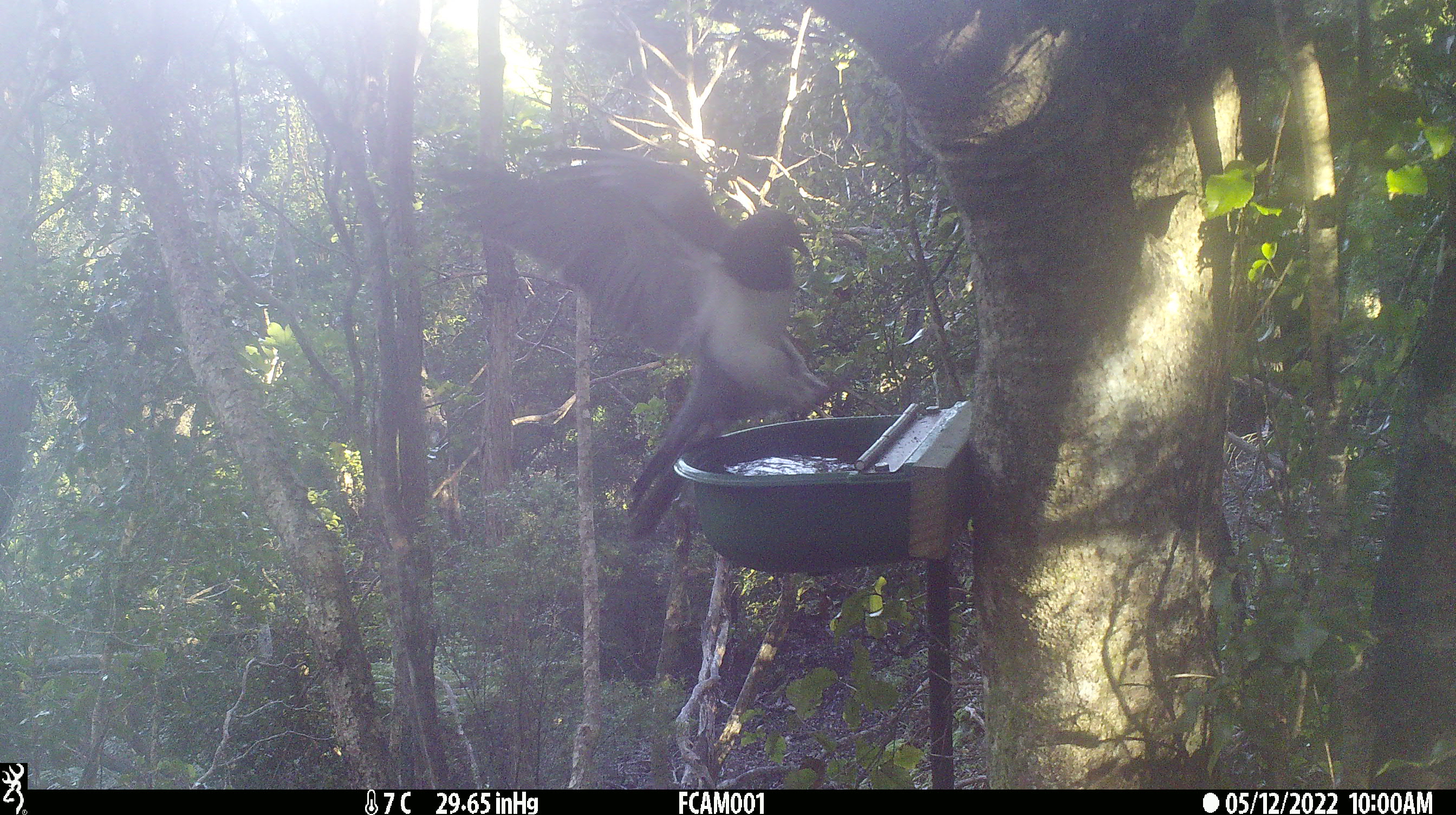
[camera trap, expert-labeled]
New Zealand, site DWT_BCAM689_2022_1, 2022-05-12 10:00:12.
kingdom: Animalia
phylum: Chordata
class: Aves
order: Columbiformes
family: Columbidae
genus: Hemiphaga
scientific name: Hemiphaga novaeseelandiae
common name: new zealand pigeon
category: kereru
Kereru (new zealand pigeon) (Hemiphaga novaeseelandiae).